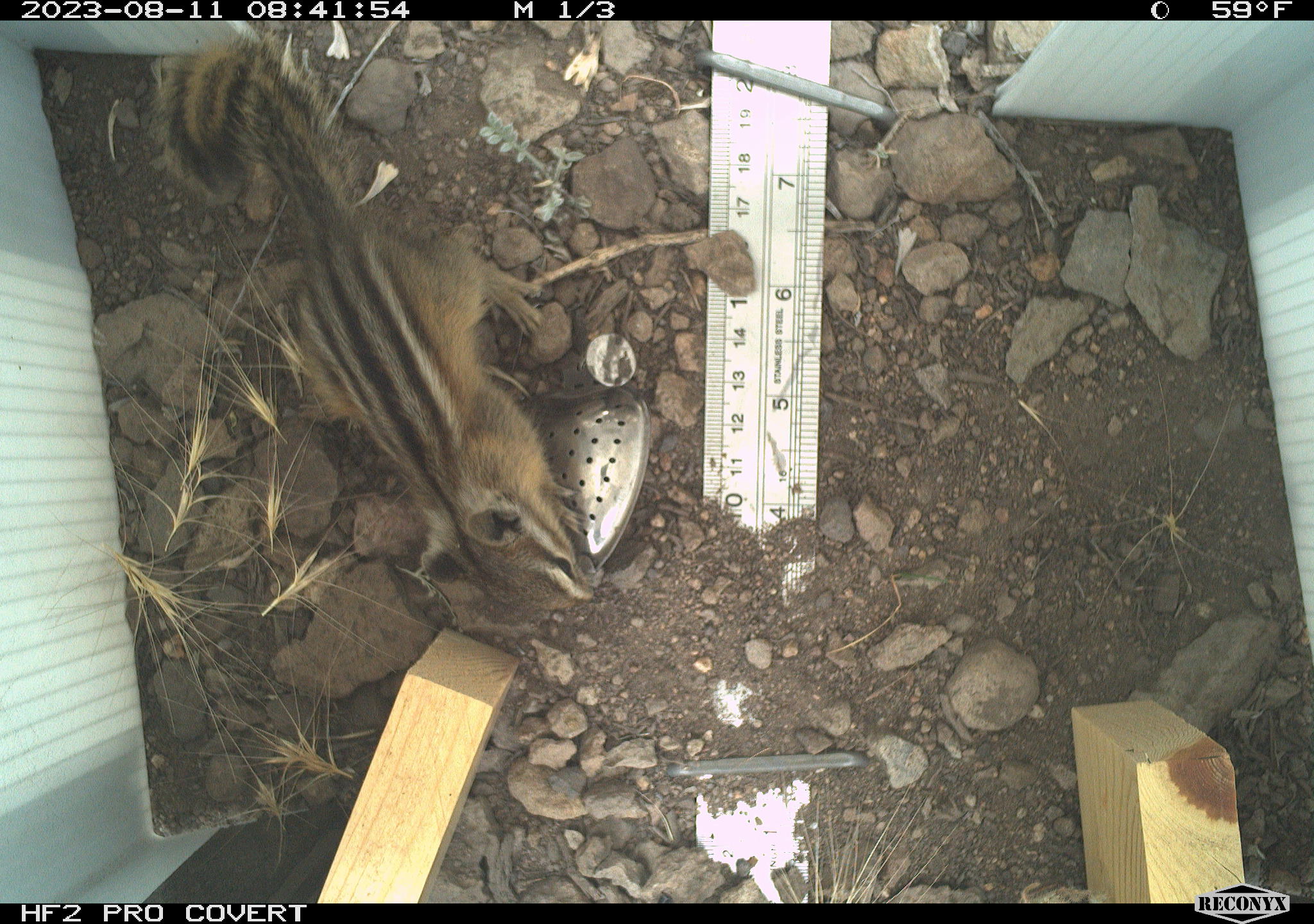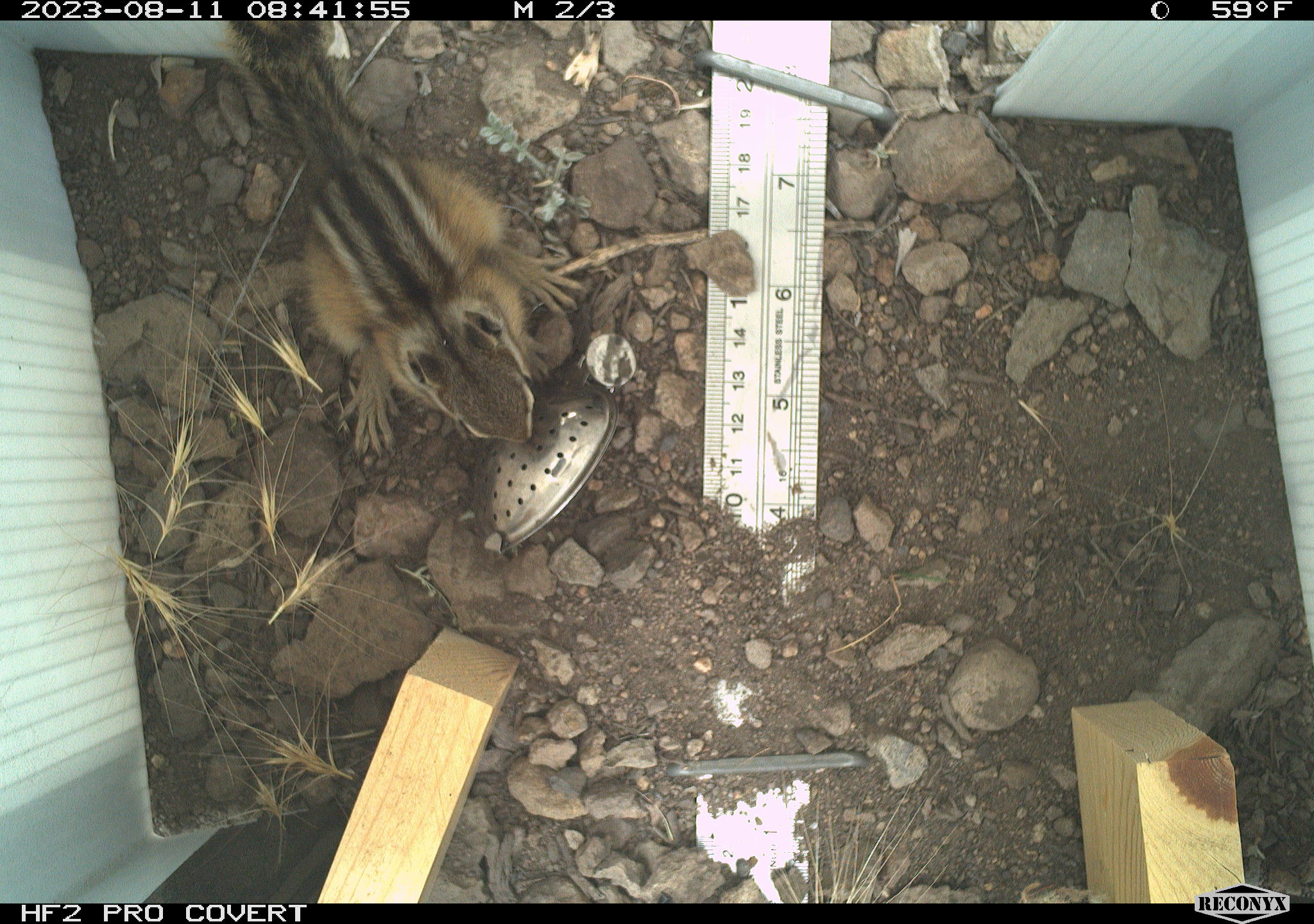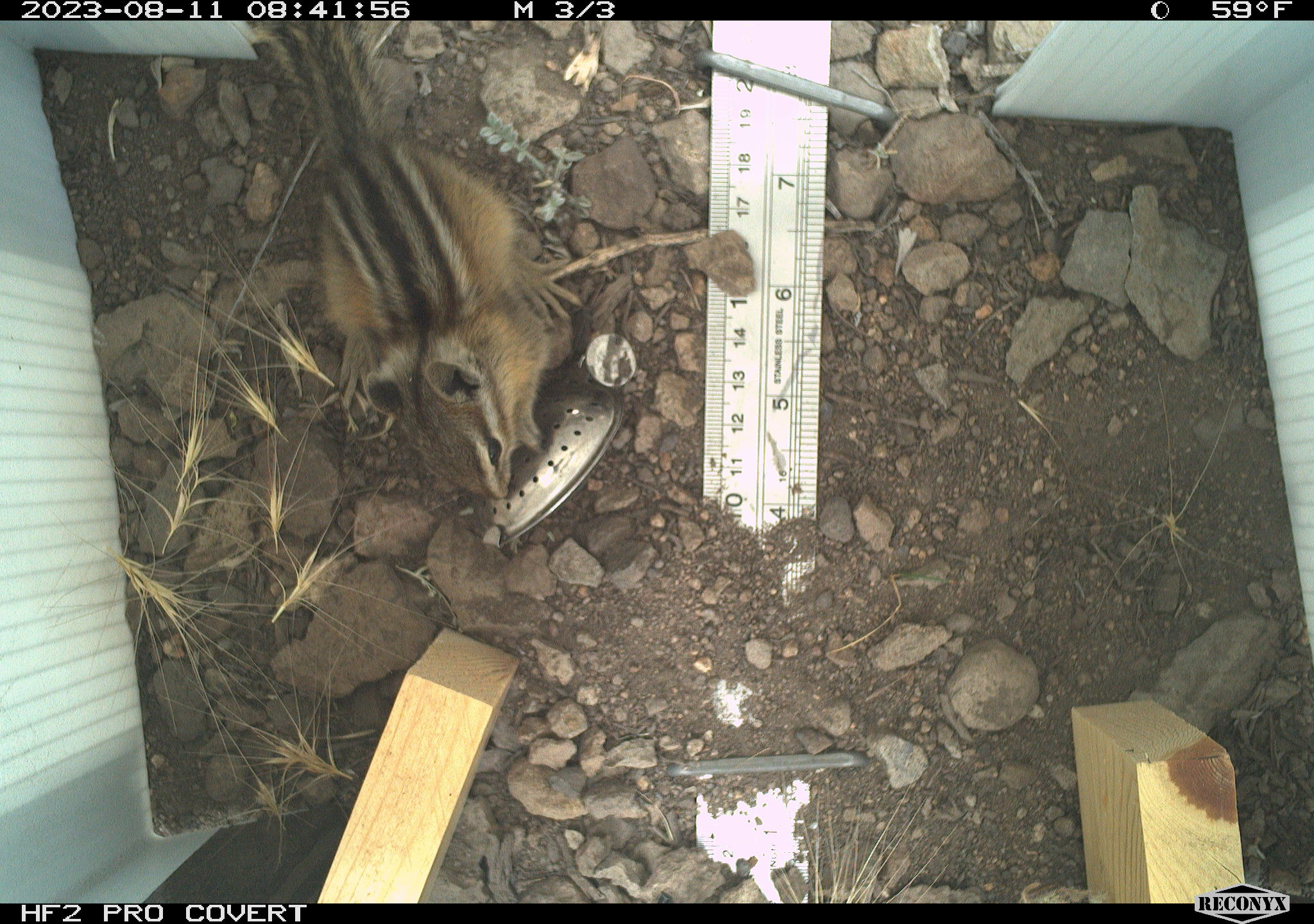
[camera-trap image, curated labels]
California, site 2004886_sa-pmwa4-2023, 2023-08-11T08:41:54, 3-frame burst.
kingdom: Animalia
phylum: Chordata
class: Mammalia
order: Rodentia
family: Sciuridae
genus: Neotamias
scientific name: Neotamias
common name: western chipmunks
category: neotamias species